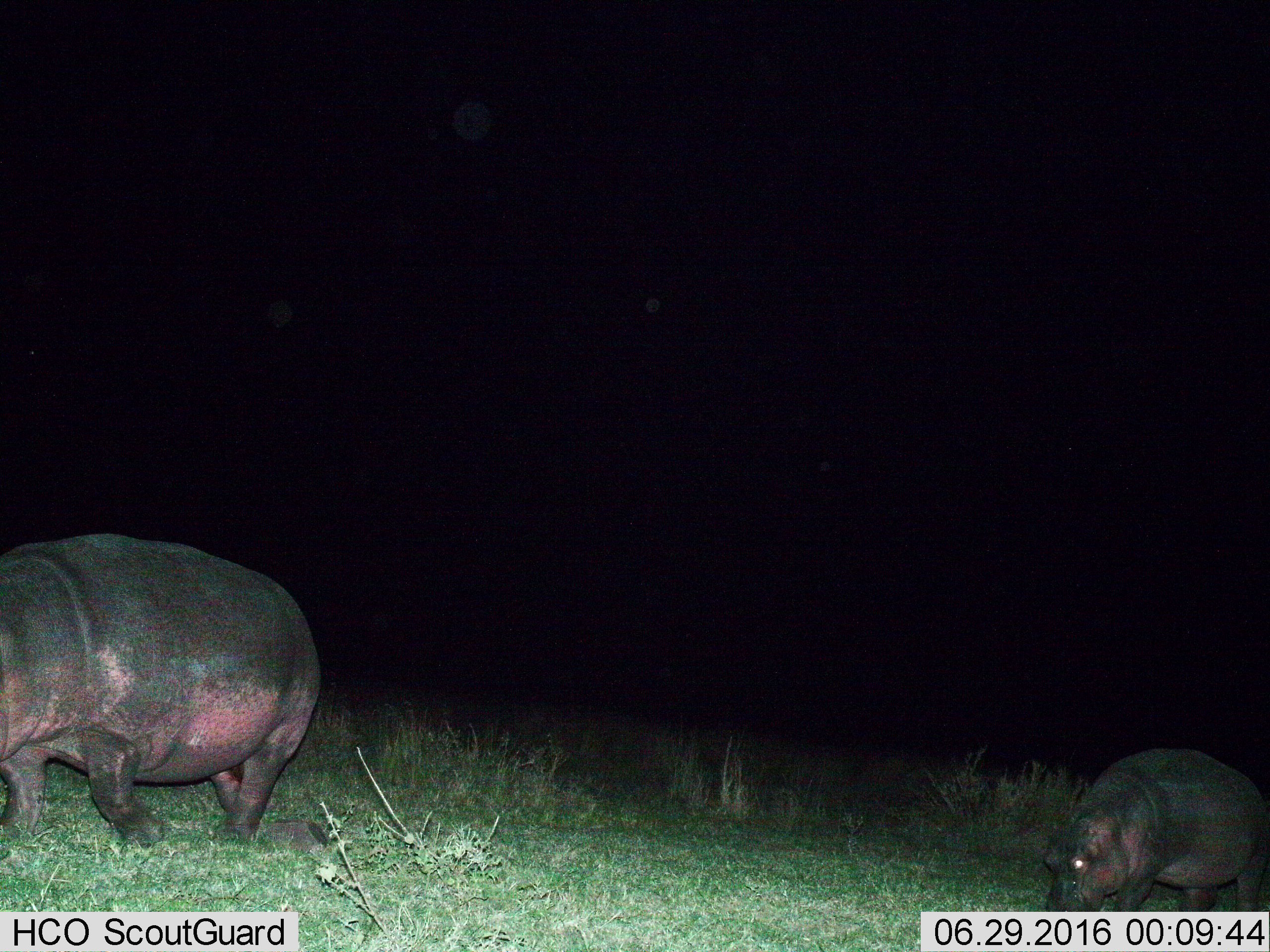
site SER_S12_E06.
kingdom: Animalia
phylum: Chordata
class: Mammalia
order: Artiodactyla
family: Hippopotamidae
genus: Hippopotamus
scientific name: Hippopotamus amphibius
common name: hippopotamus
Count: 2.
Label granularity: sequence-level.